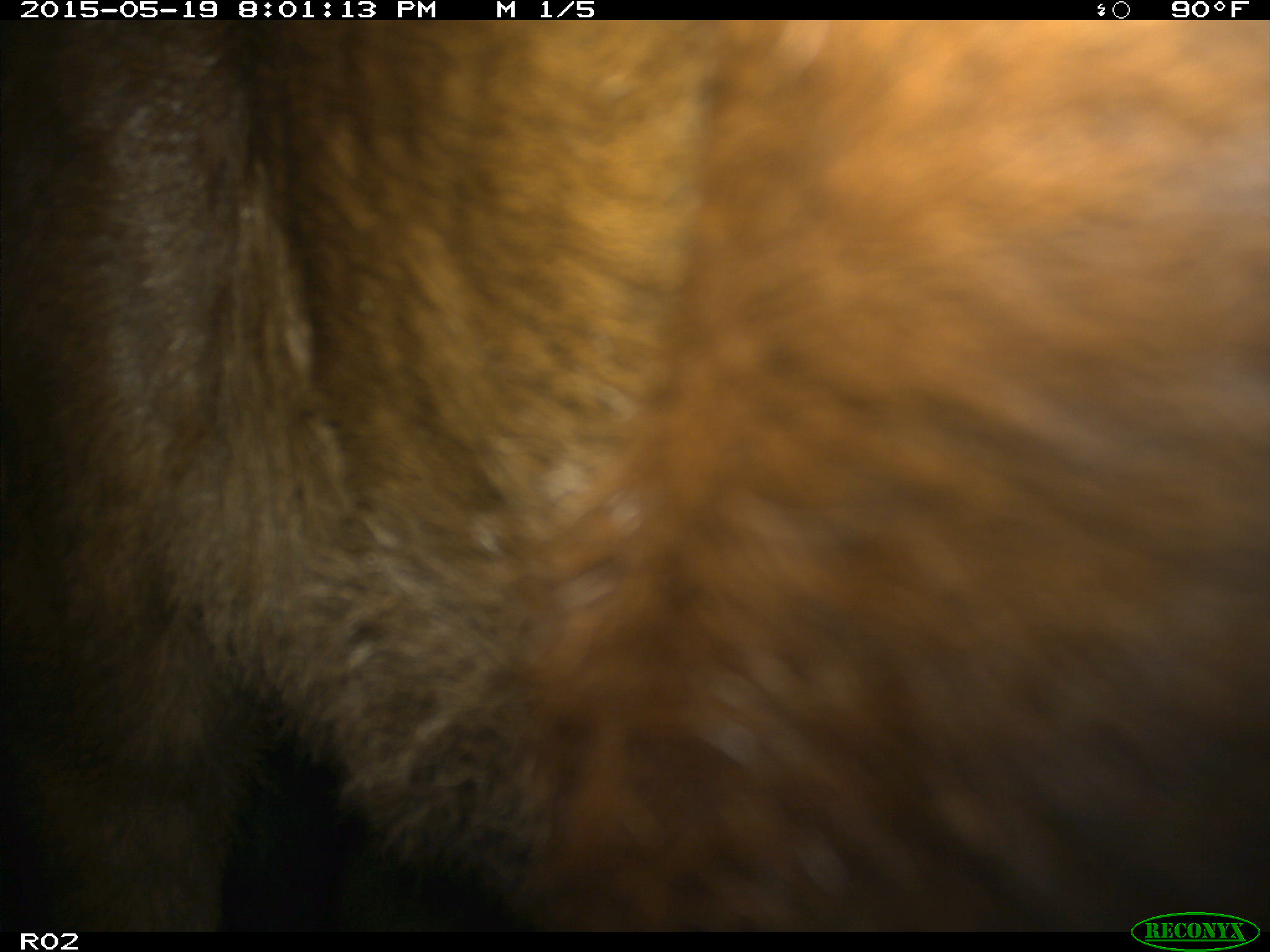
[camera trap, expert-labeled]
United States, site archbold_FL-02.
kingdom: Animalia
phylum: Chordata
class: Mammalia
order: Artiodactyla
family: Bovidae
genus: Bos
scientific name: Bos taurus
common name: domestic cow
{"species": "Bos taurus (domestic cow)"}